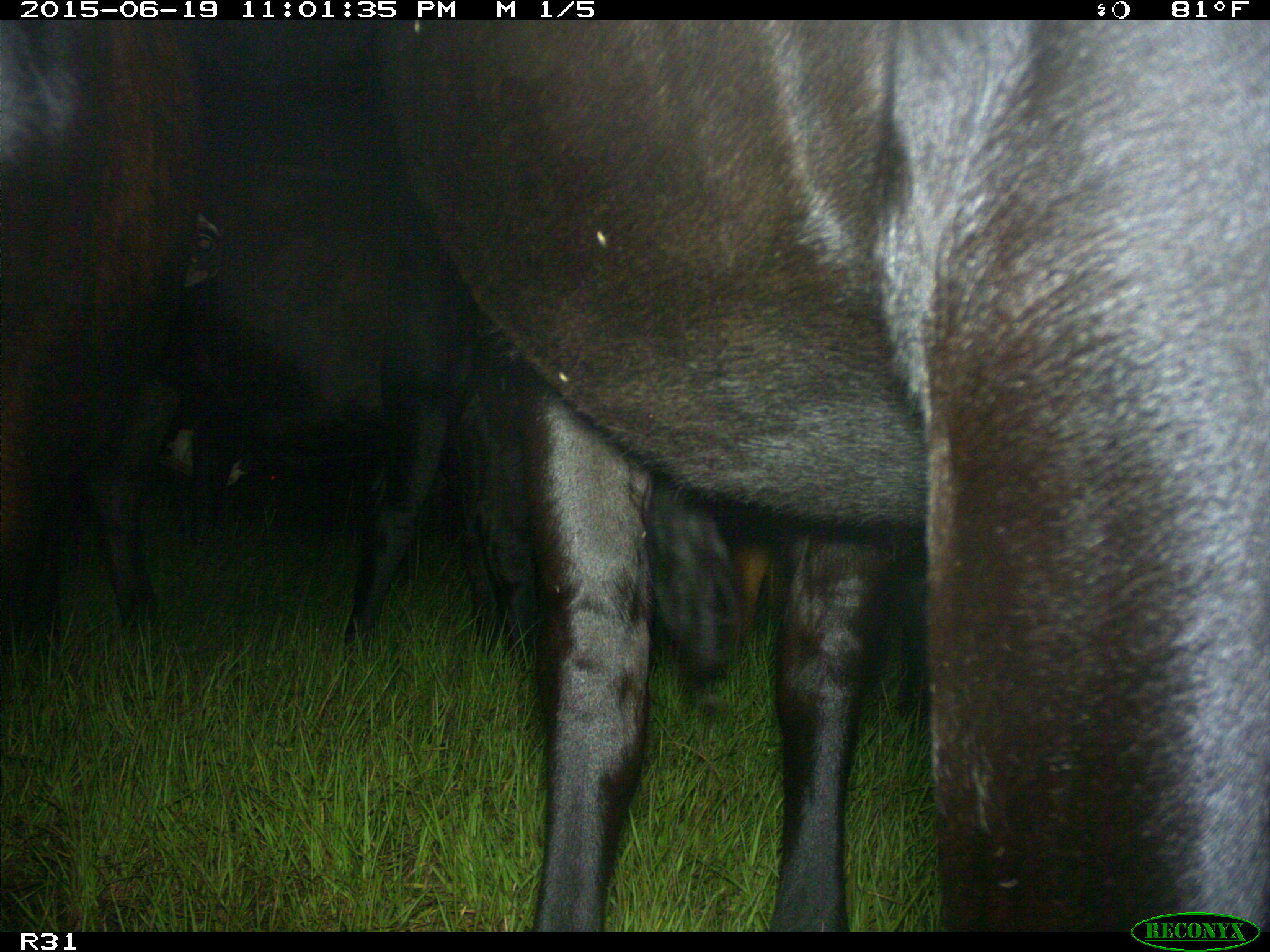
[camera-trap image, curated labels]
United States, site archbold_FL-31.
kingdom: Animalia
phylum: Chordata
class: Mammalia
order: Artiodactyla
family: Bovidae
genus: Bos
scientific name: Bos taurus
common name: domestic cow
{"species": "Bos taurus (domestic cow)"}